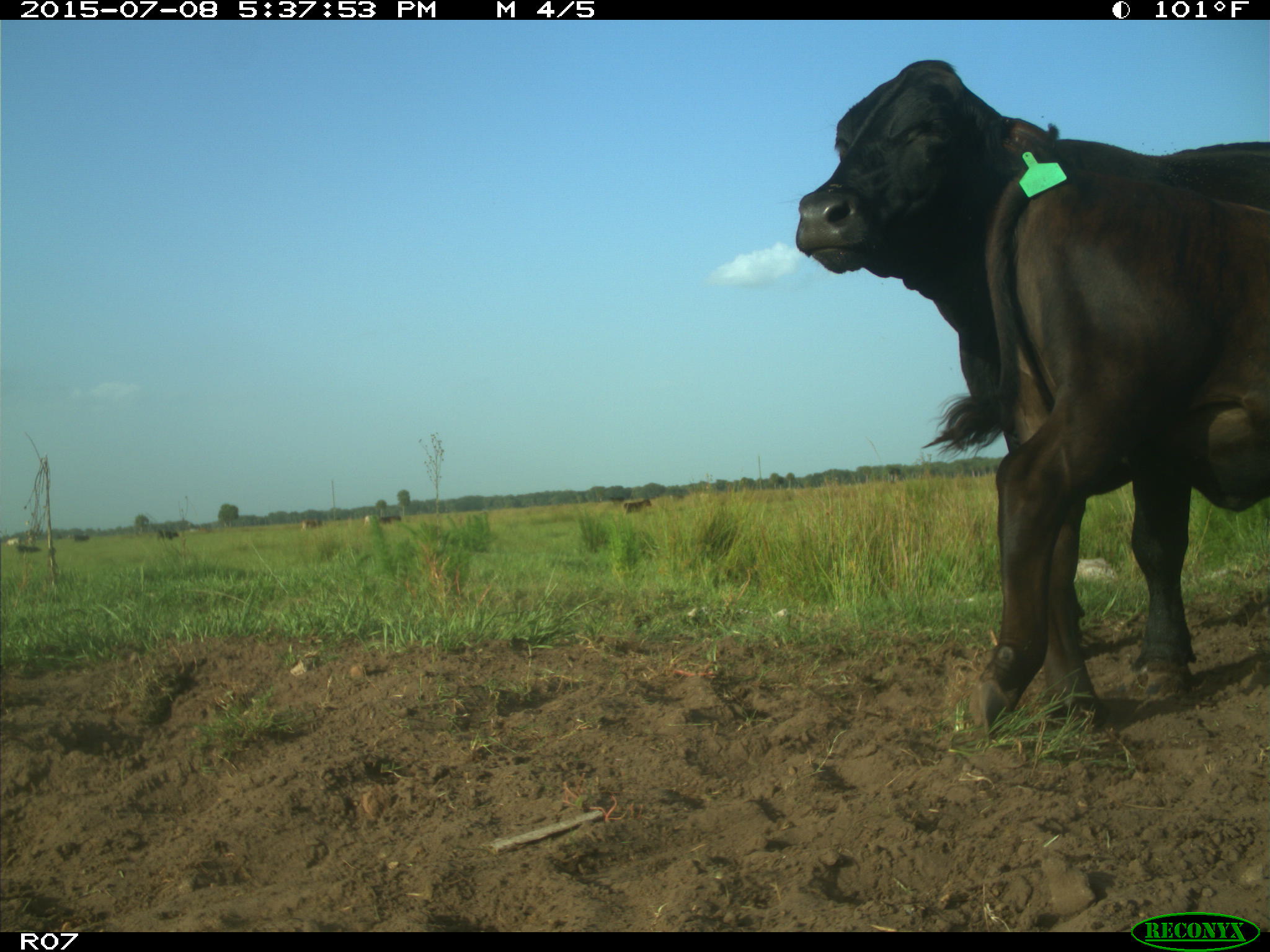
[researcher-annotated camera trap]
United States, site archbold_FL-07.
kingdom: Animalia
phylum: Chordata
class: Mammalia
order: Artiodactyla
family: Bovidae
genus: Bos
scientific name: Bos taurus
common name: domestic cow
Bos taurus (domestic cow).